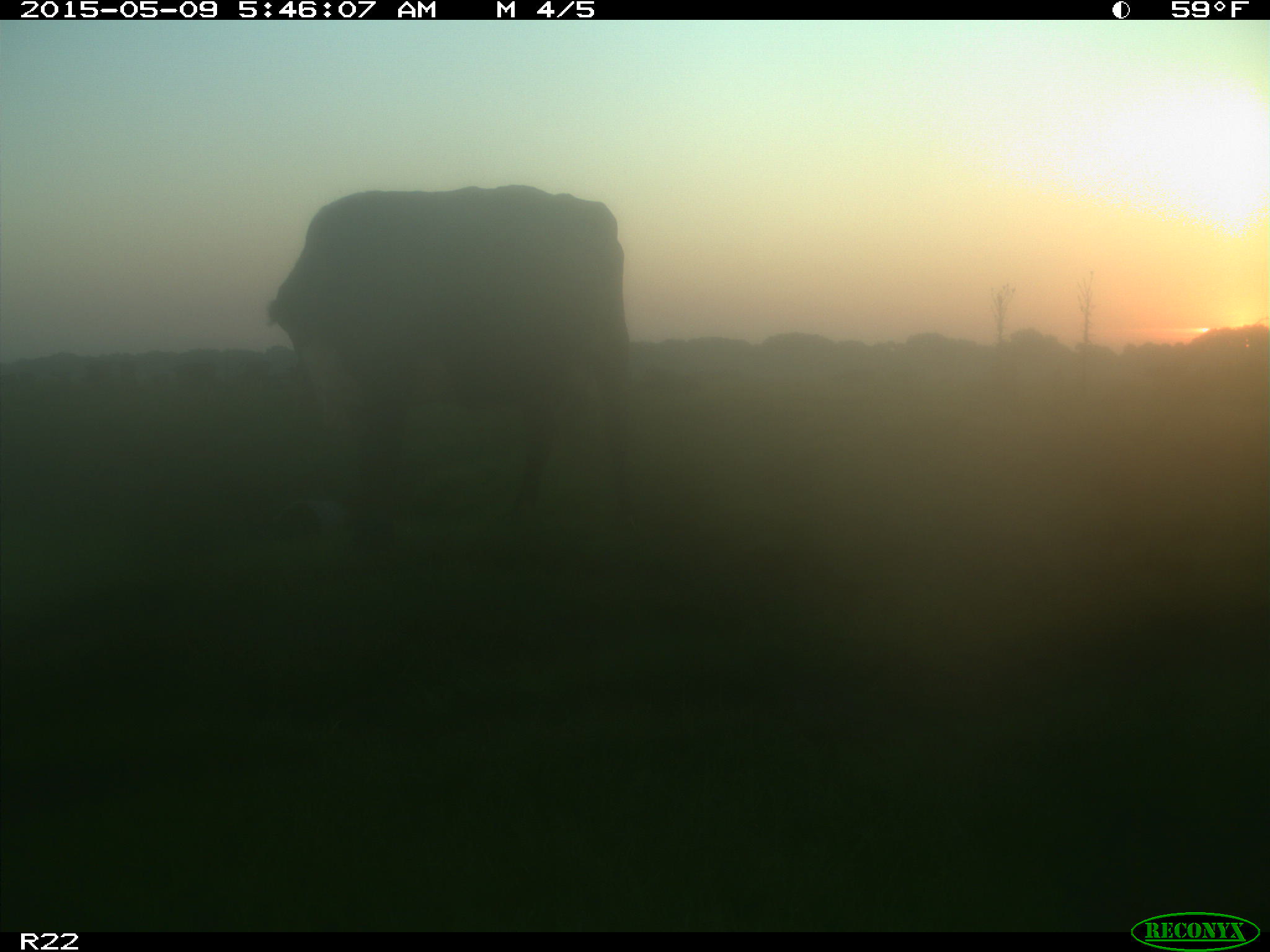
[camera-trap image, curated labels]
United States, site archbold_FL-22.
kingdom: Animalia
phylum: Chordata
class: Mammalia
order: Artiodactyla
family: Bovidae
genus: Bos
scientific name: Bos taurus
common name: domestic cow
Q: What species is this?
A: Bos taurus (domestic cow).